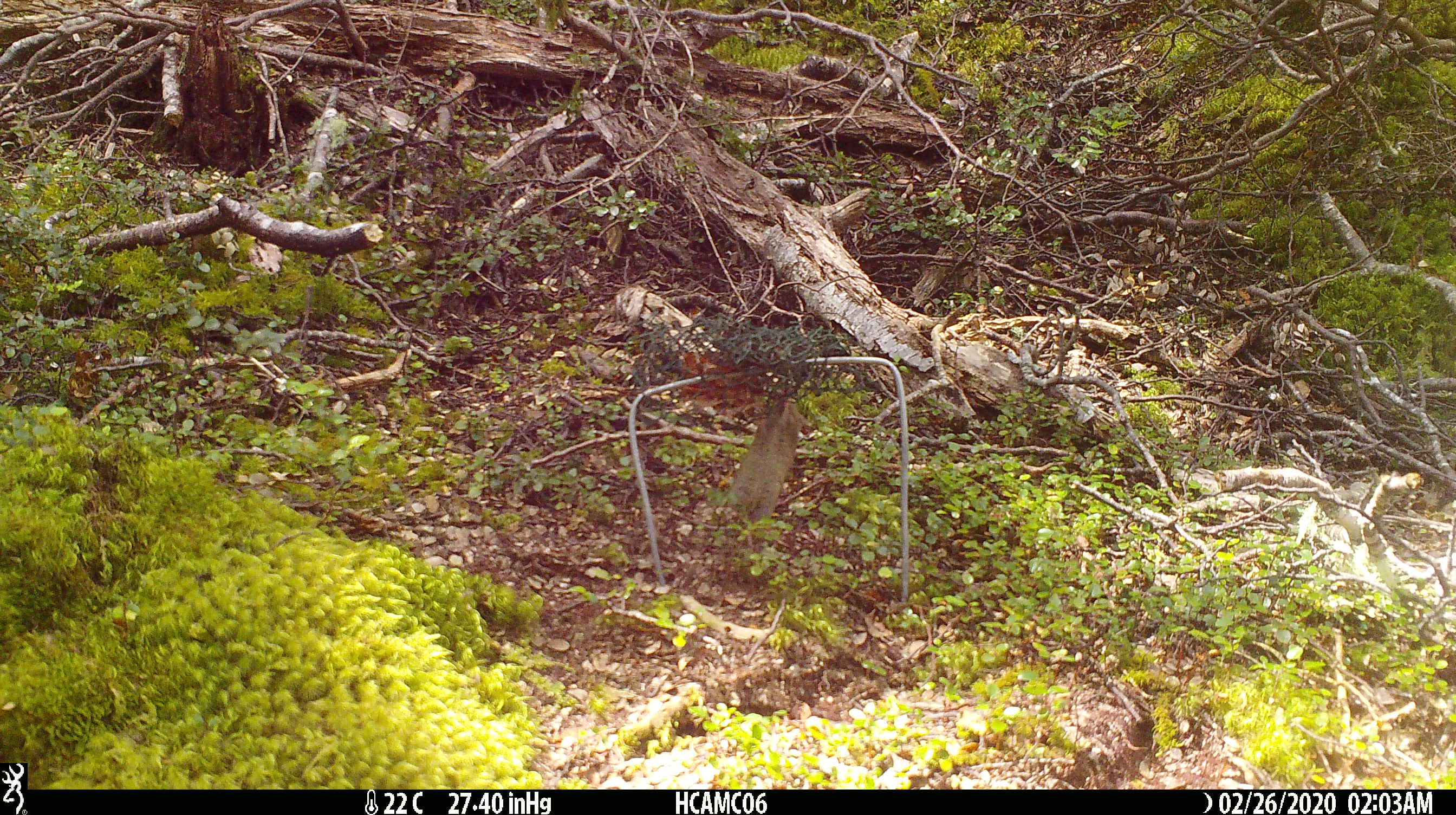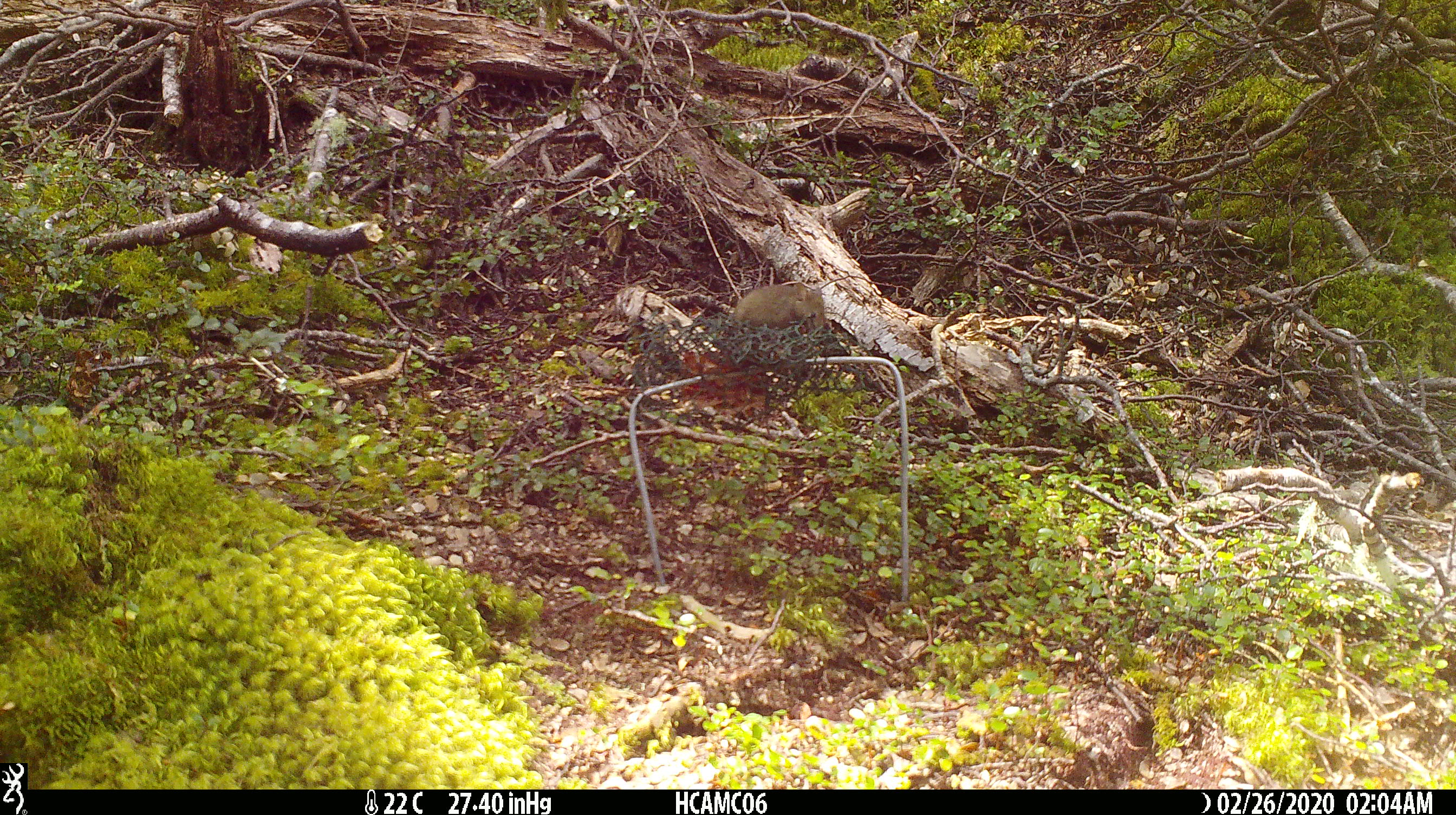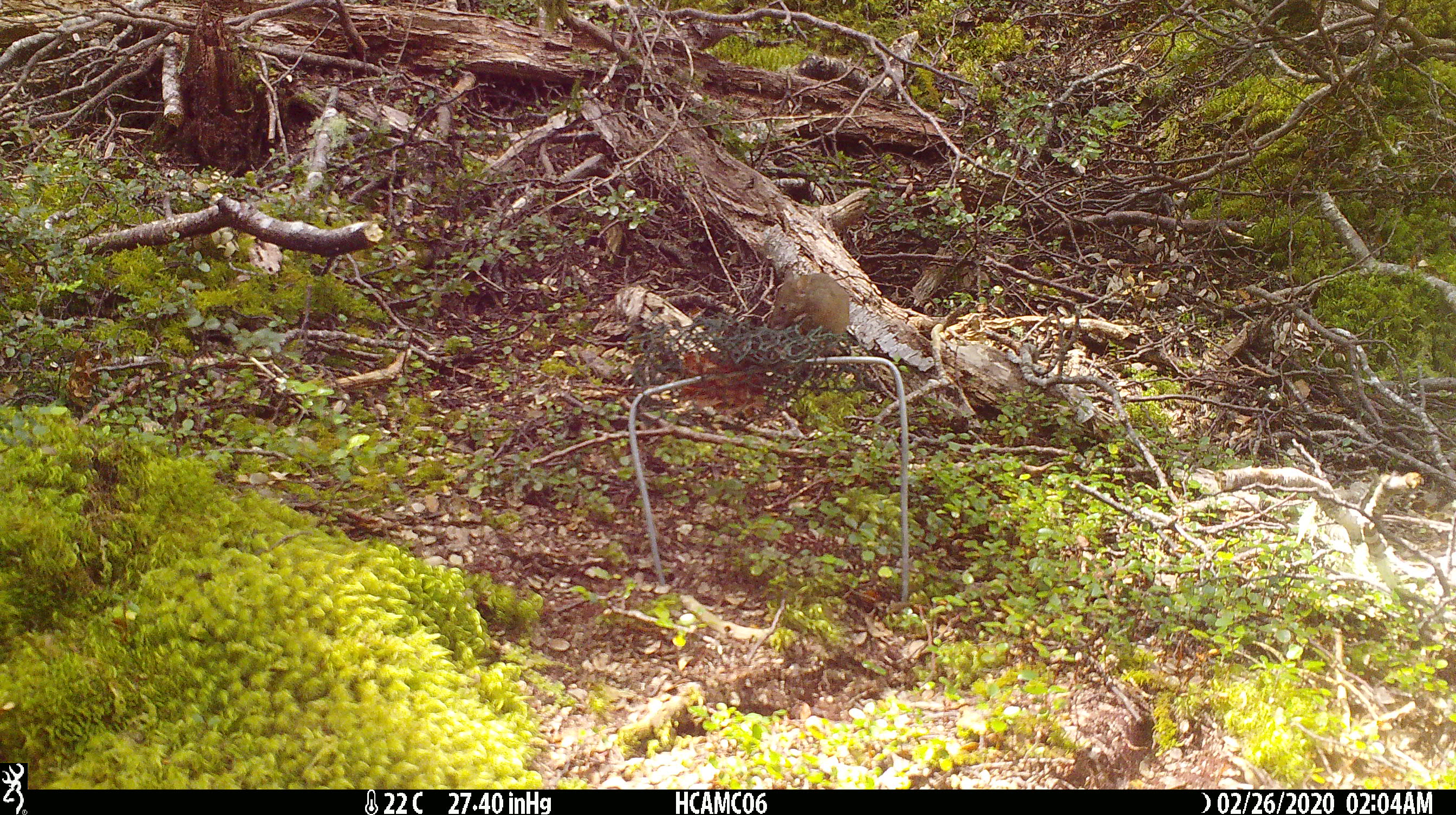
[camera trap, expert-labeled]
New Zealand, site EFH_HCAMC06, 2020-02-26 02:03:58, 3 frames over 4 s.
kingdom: Animalia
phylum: Chordata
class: Mammalia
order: Rodentia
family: Muridae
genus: Mus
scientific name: Mus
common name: mouse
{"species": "mouse (Mus)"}